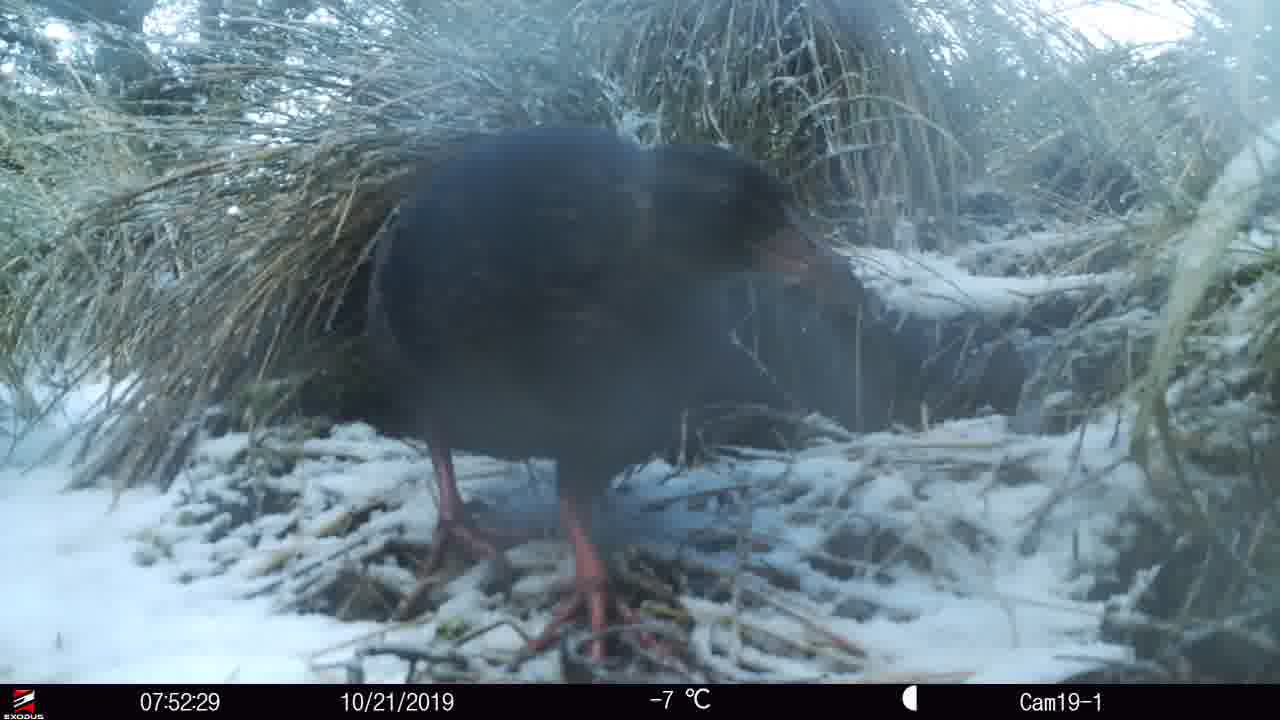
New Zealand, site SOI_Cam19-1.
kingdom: Animalia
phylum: Chordata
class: Aves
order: Gruiformes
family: Rallidae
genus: Gallirallus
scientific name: Gallirallus australis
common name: weka